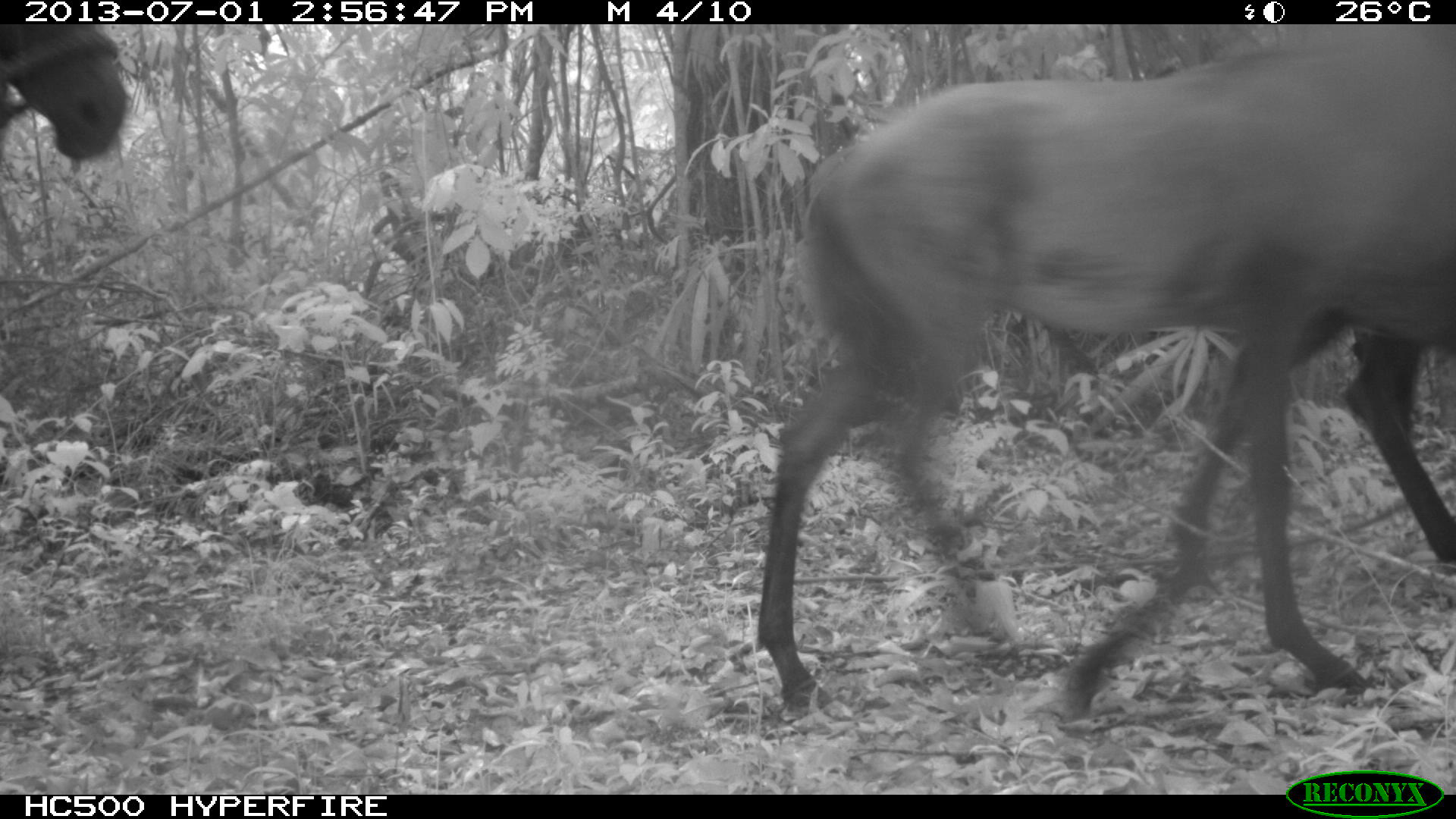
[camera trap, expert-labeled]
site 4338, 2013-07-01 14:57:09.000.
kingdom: Animalia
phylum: Chordata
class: Mammalia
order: Perissodactyla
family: Equidae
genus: Equus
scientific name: Equus ferus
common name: wild horse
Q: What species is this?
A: Equus ferus (wild horse).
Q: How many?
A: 2.